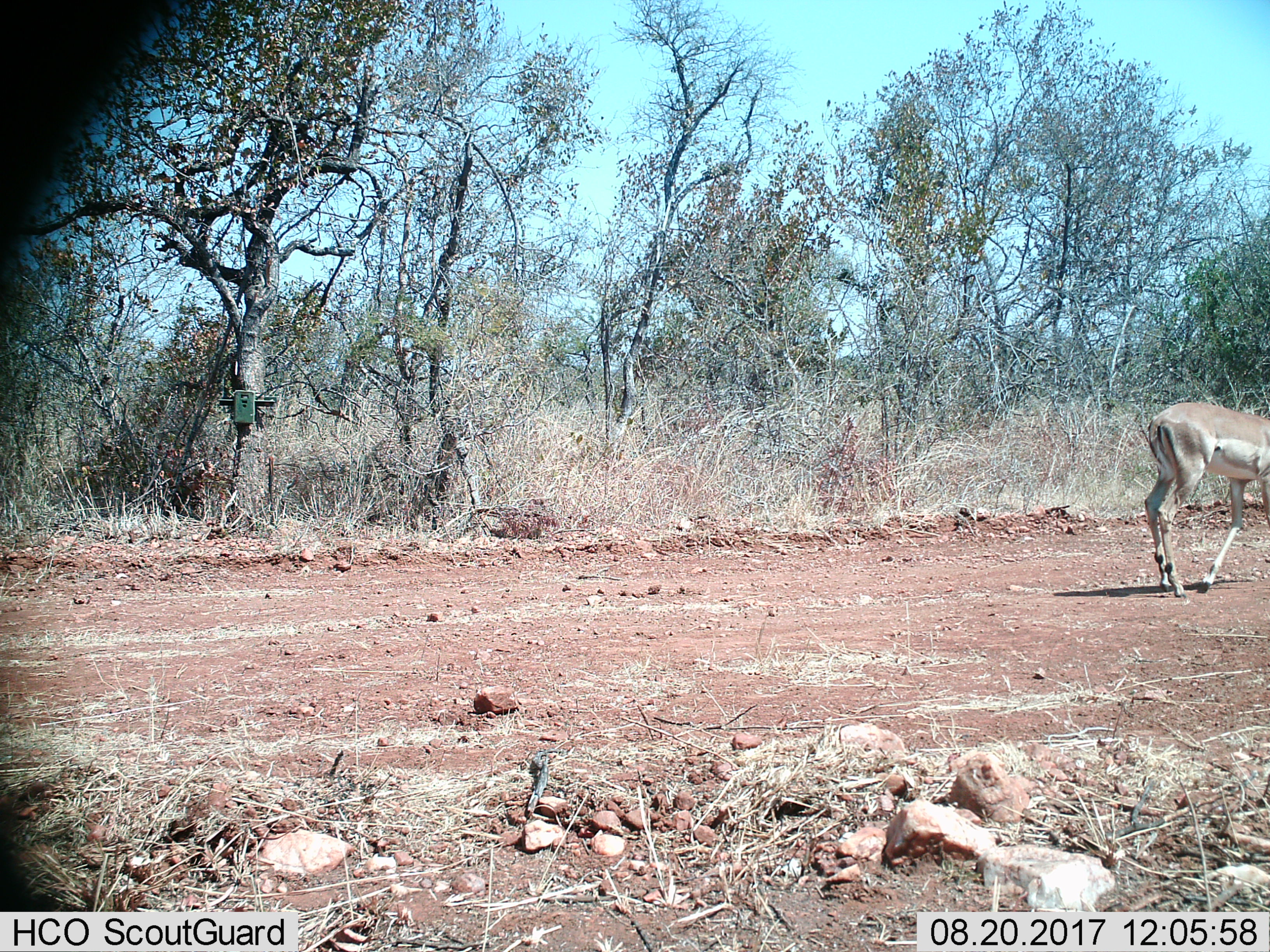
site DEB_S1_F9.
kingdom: Animalia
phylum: Chordata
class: Mammalia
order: Artiodactyla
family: Bovidae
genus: Aepyceros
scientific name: Aepyceros melampus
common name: impala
Impala (Aepyceros melampus), count 1. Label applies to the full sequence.